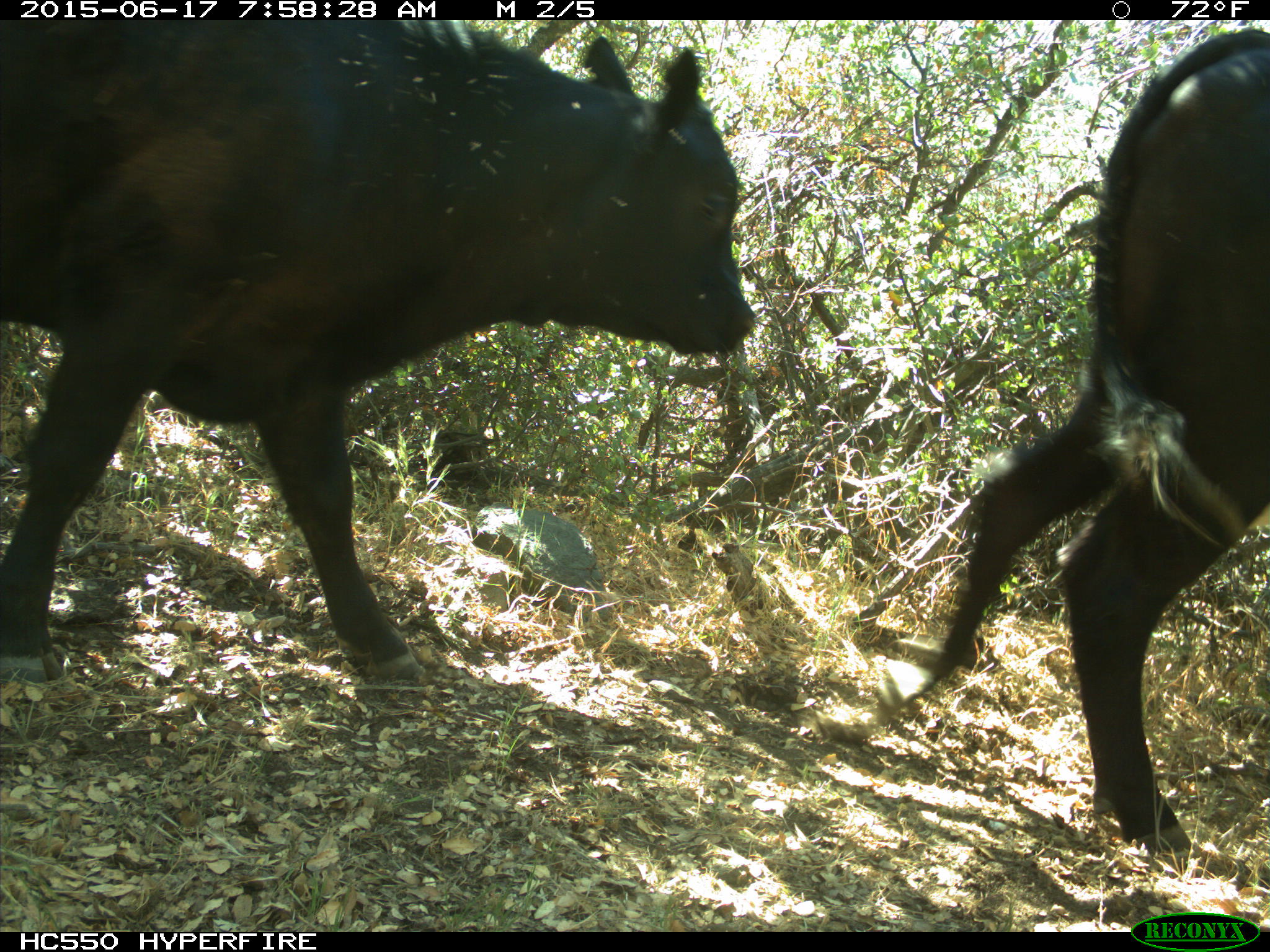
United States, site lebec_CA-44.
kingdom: Animalia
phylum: Chordata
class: Mammalia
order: Artiodactyla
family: Bovidae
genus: Bos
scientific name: Bos taurus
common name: domestic cow